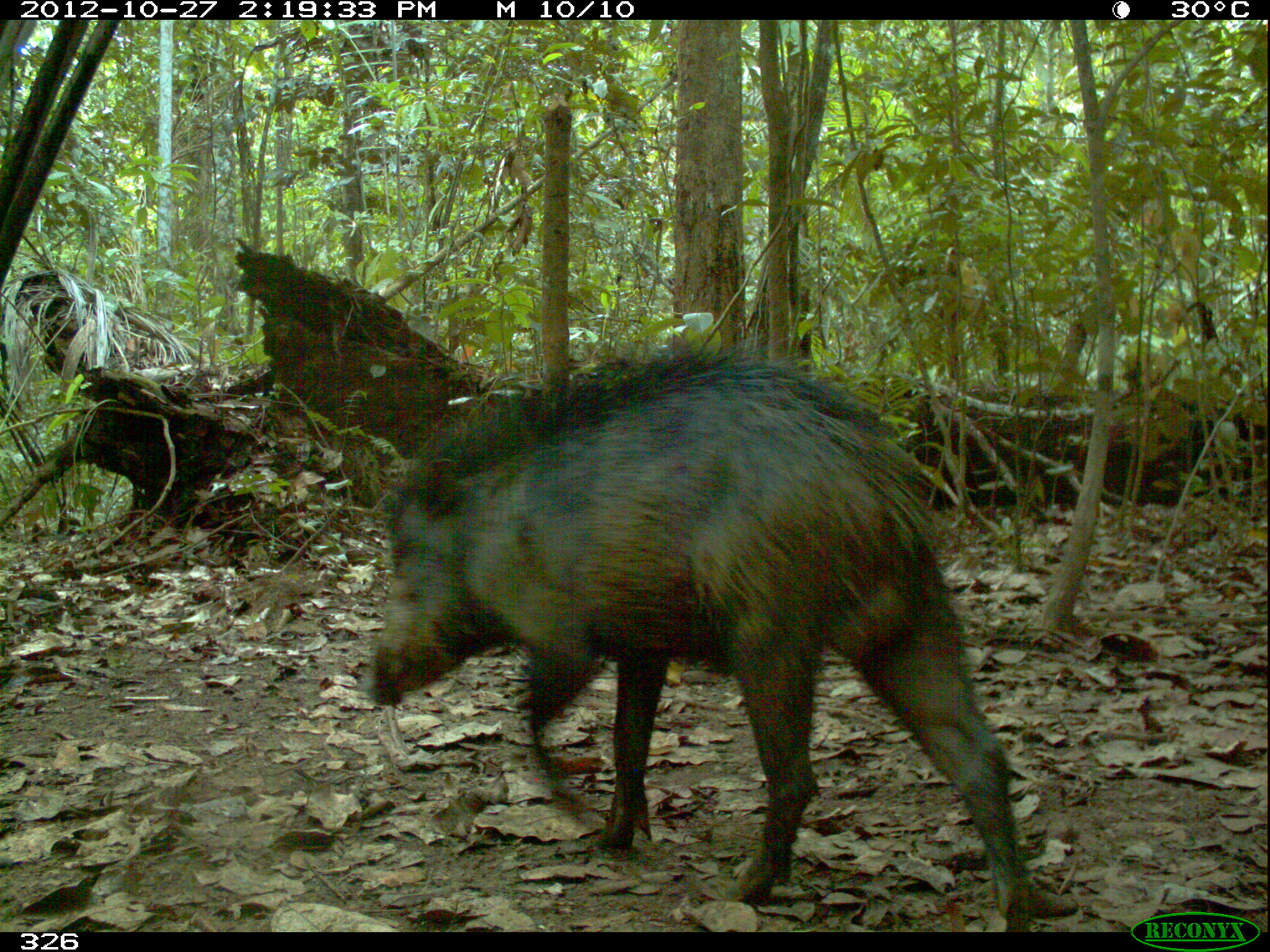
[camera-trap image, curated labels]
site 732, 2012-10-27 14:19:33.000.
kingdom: Animalia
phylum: Chordata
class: Mammalia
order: Artiodactyla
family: Tayassuidae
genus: Tayassu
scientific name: Tayassu pecari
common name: white-lipped peccary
Tayassu pecari (white-lipped peccary).